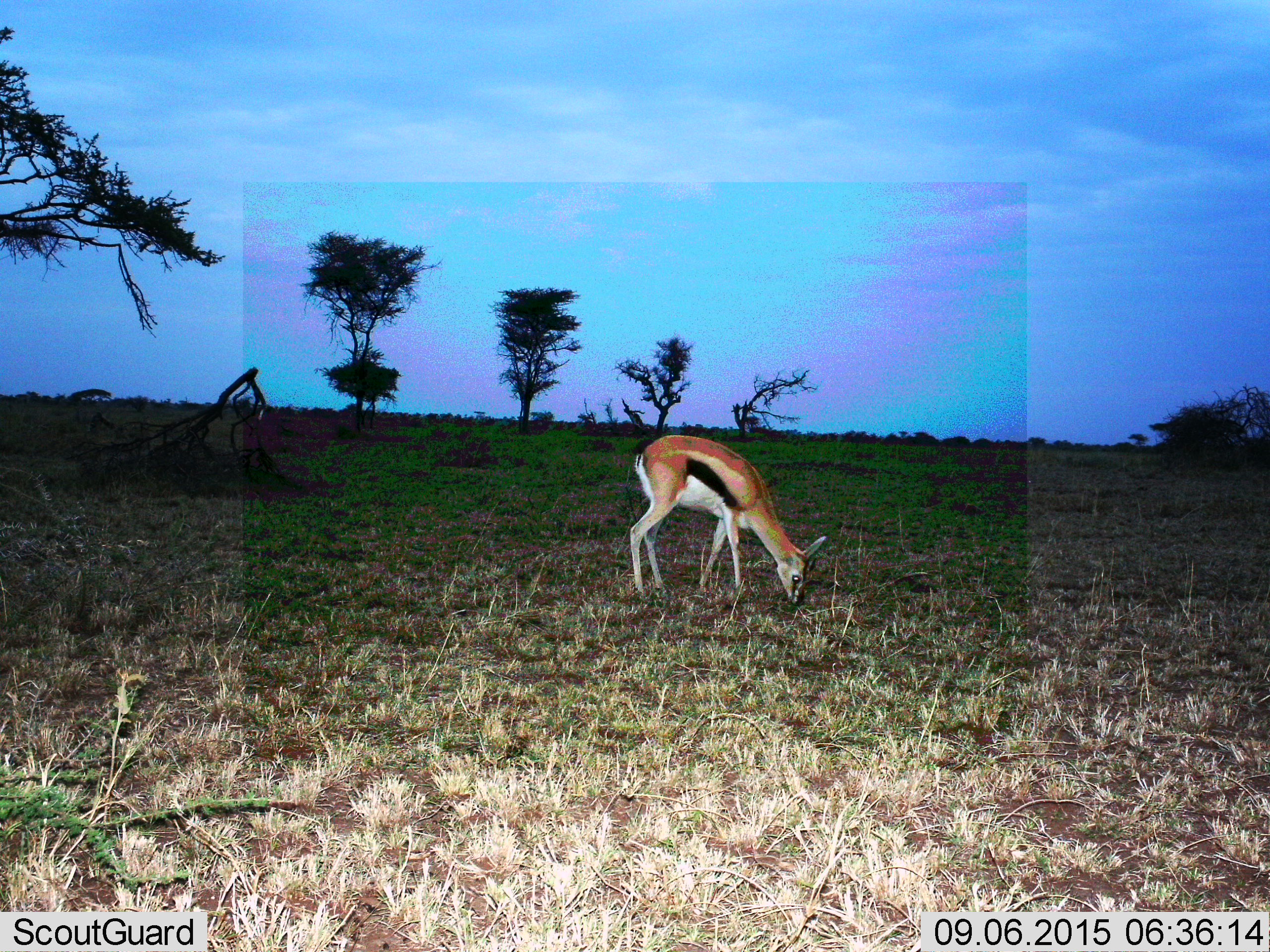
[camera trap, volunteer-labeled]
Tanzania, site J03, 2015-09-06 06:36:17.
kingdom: Animalia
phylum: Chordata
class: Mammalia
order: Artiodactyla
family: Bovidae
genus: Eudorcas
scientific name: Eudorcas thomsonii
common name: thomson's gazelle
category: gazellethomsons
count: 1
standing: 11%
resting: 0%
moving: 0%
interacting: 0%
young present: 0%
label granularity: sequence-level